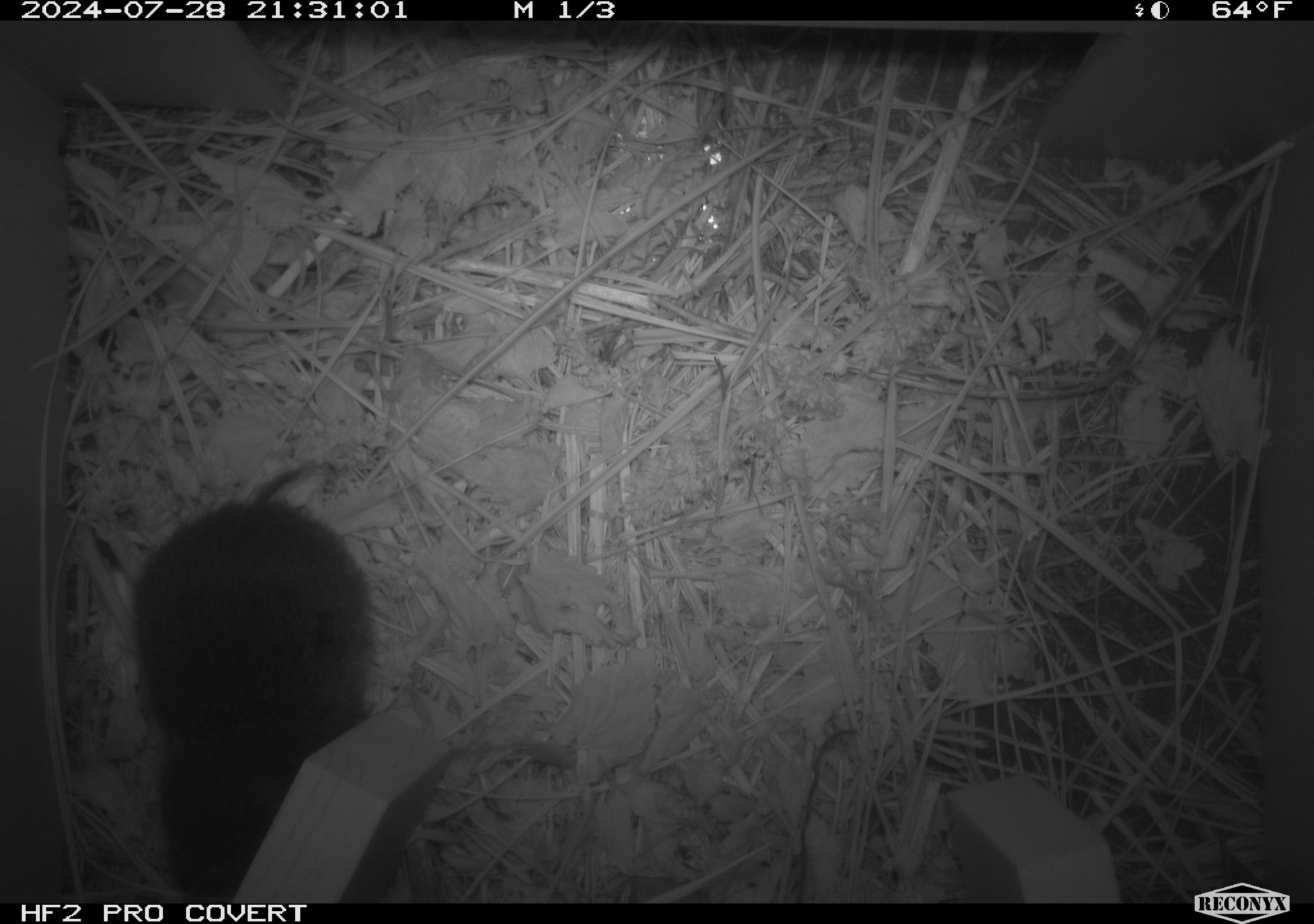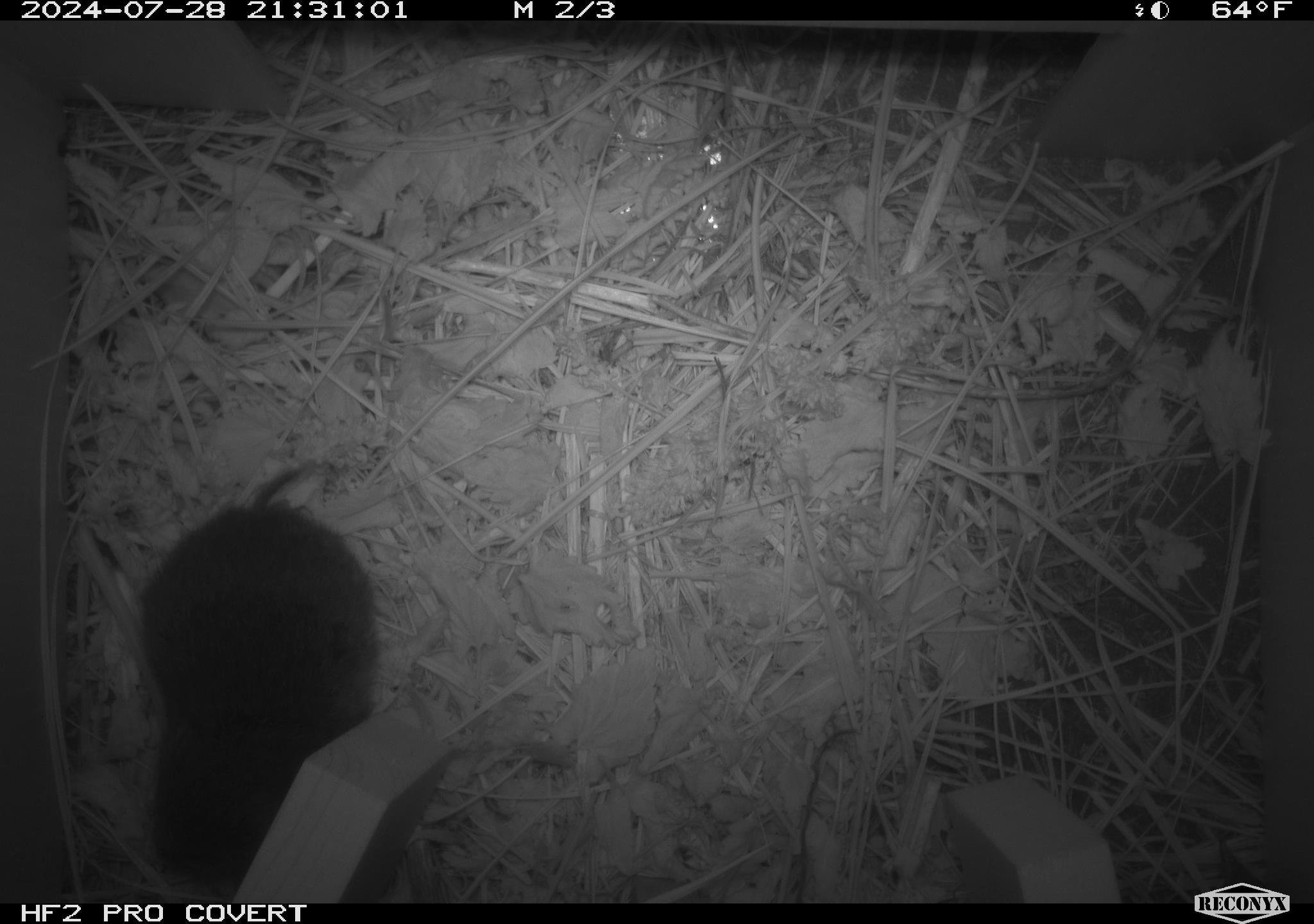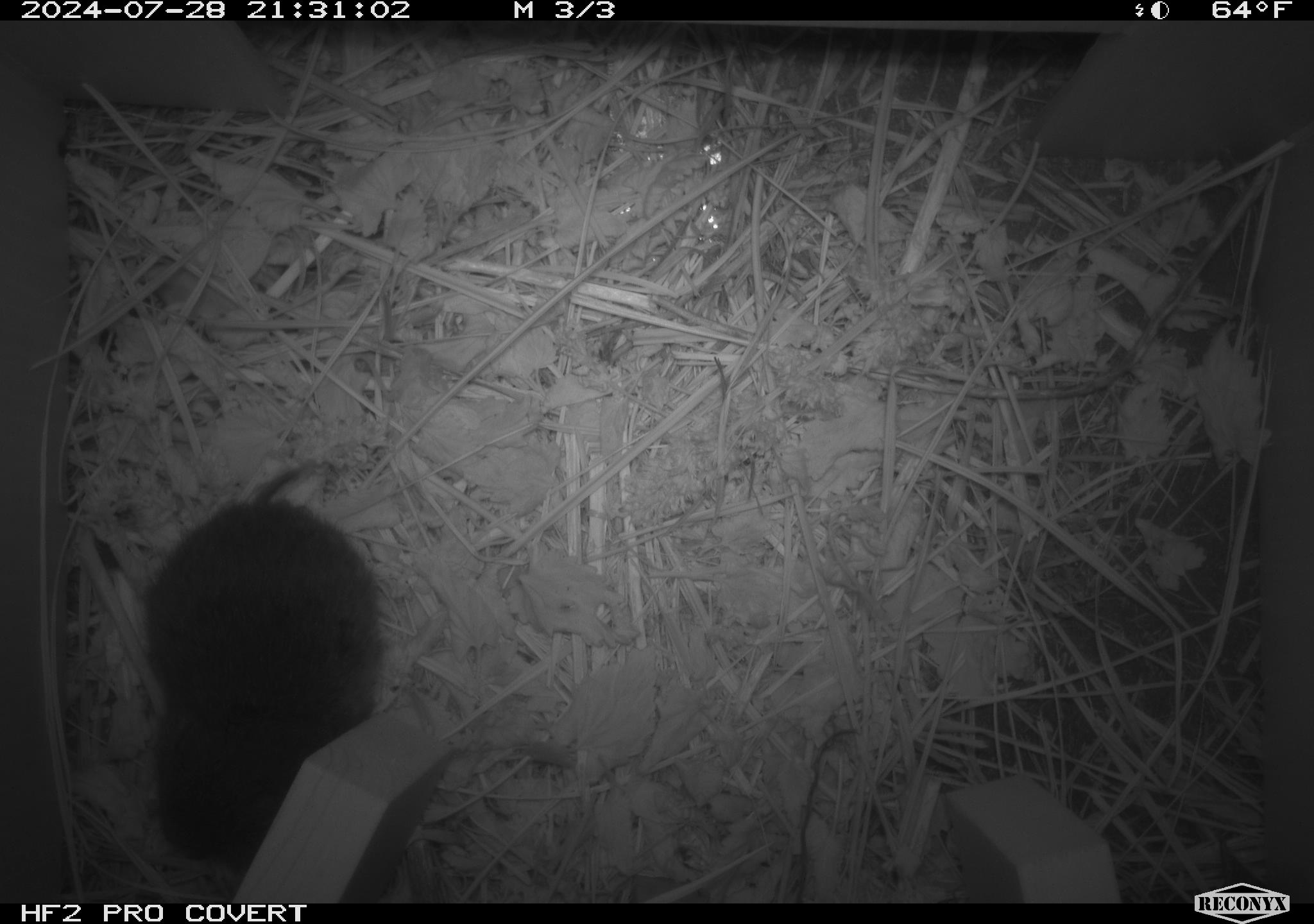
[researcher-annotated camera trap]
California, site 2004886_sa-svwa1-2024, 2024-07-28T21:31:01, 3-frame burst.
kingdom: Animalia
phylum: Chordata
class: Mammalia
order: Rodentia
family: Cricetidae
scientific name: Arvicolinae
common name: voles, lemmings, and muskrats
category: arvicolinae subfamily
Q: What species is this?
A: Arvicolinae subfamily (voles, lemmings, and muskrats) (Arvicolinae).